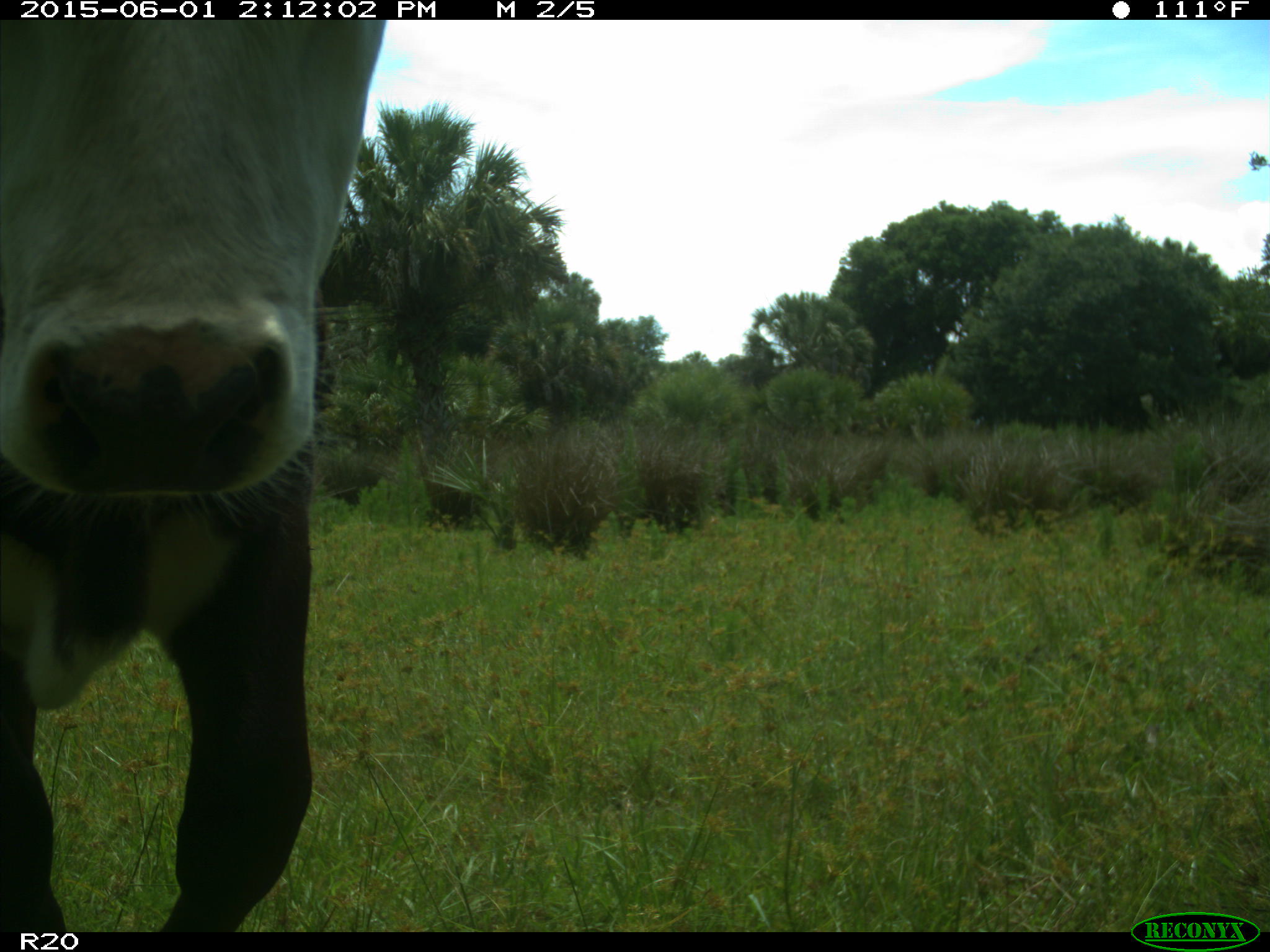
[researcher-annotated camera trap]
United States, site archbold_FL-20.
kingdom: Animalia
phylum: Chordata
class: Mammalia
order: Artiodactyla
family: Bovidae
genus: Bos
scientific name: Bos taurus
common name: domestic cow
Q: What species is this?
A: Bos taurus (domestic cow).